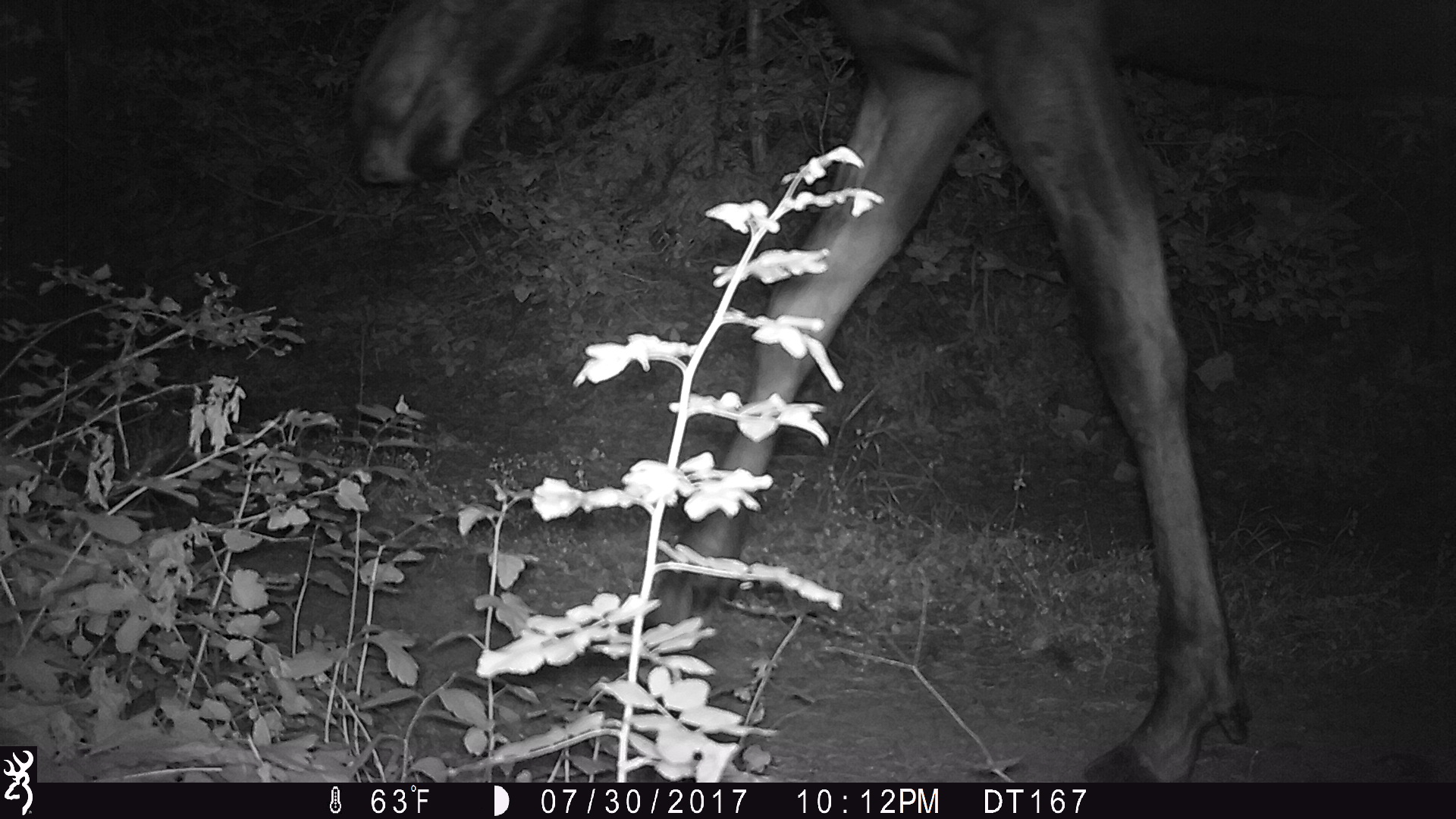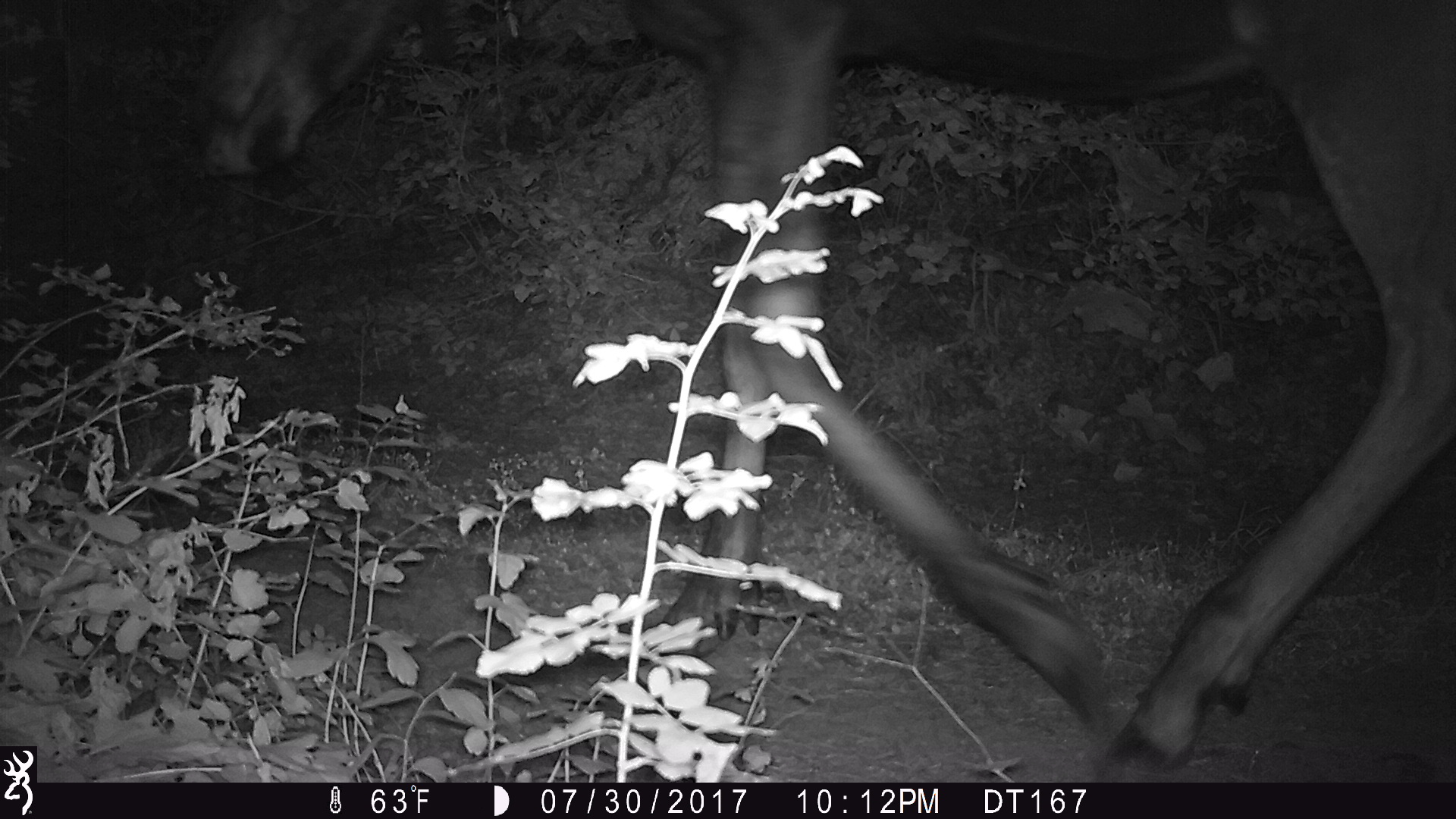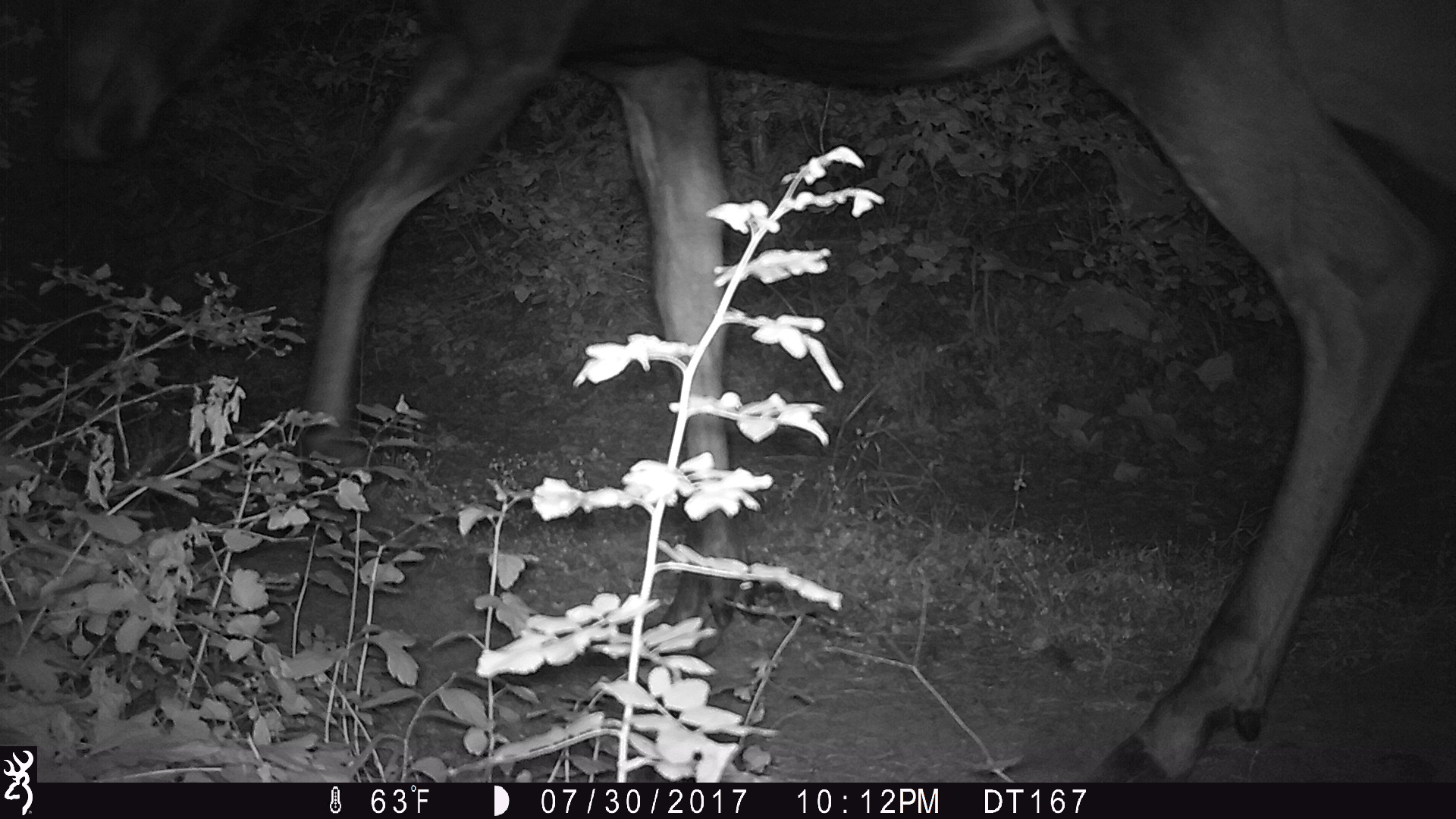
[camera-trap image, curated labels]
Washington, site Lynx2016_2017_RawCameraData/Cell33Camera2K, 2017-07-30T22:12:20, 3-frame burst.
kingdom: Animalia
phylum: Chordata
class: Mammalia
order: Artiodactyla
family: Cervidae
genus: Alces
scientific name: Alces alces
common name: moose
Alces alces (moose). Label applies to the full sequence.